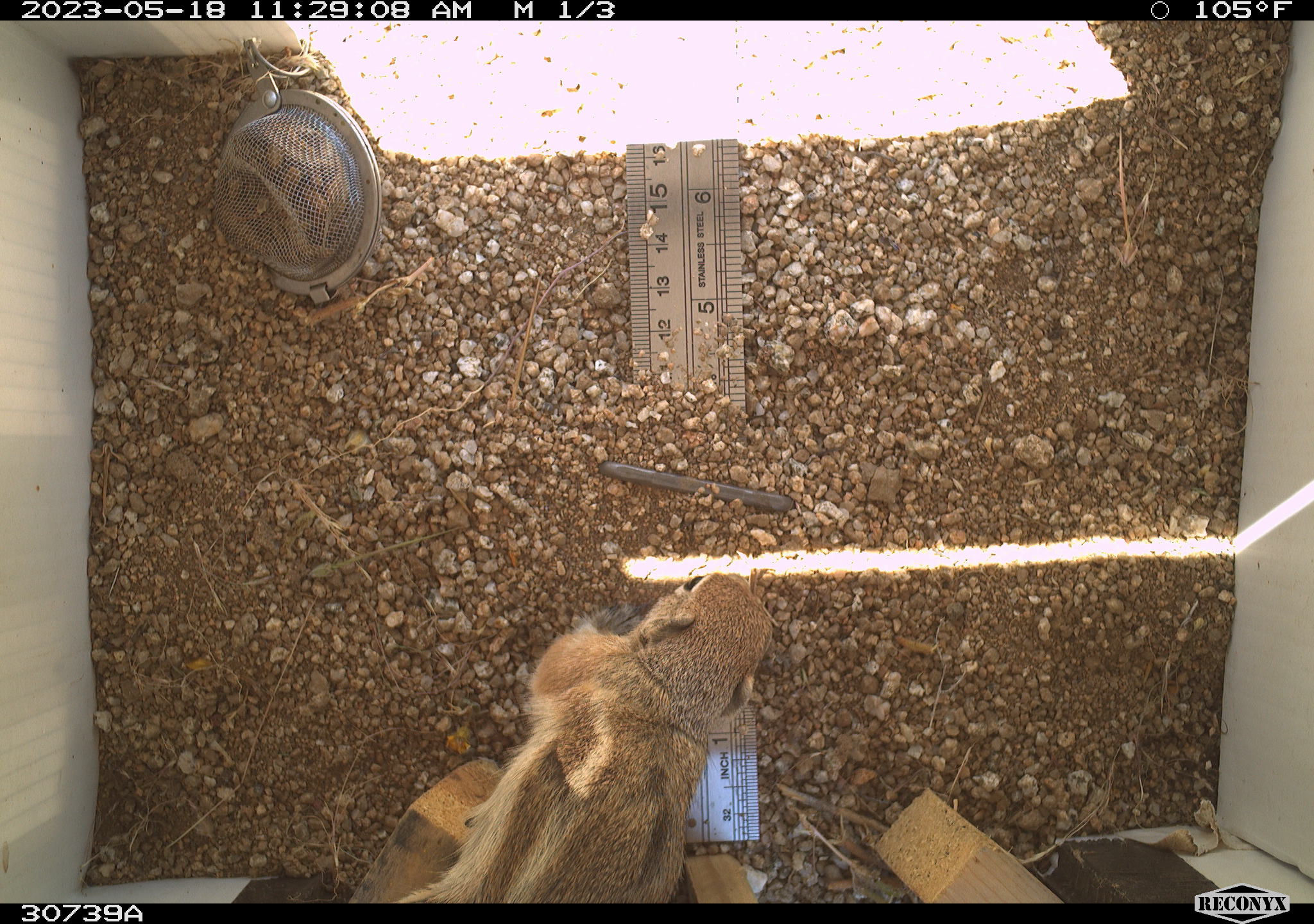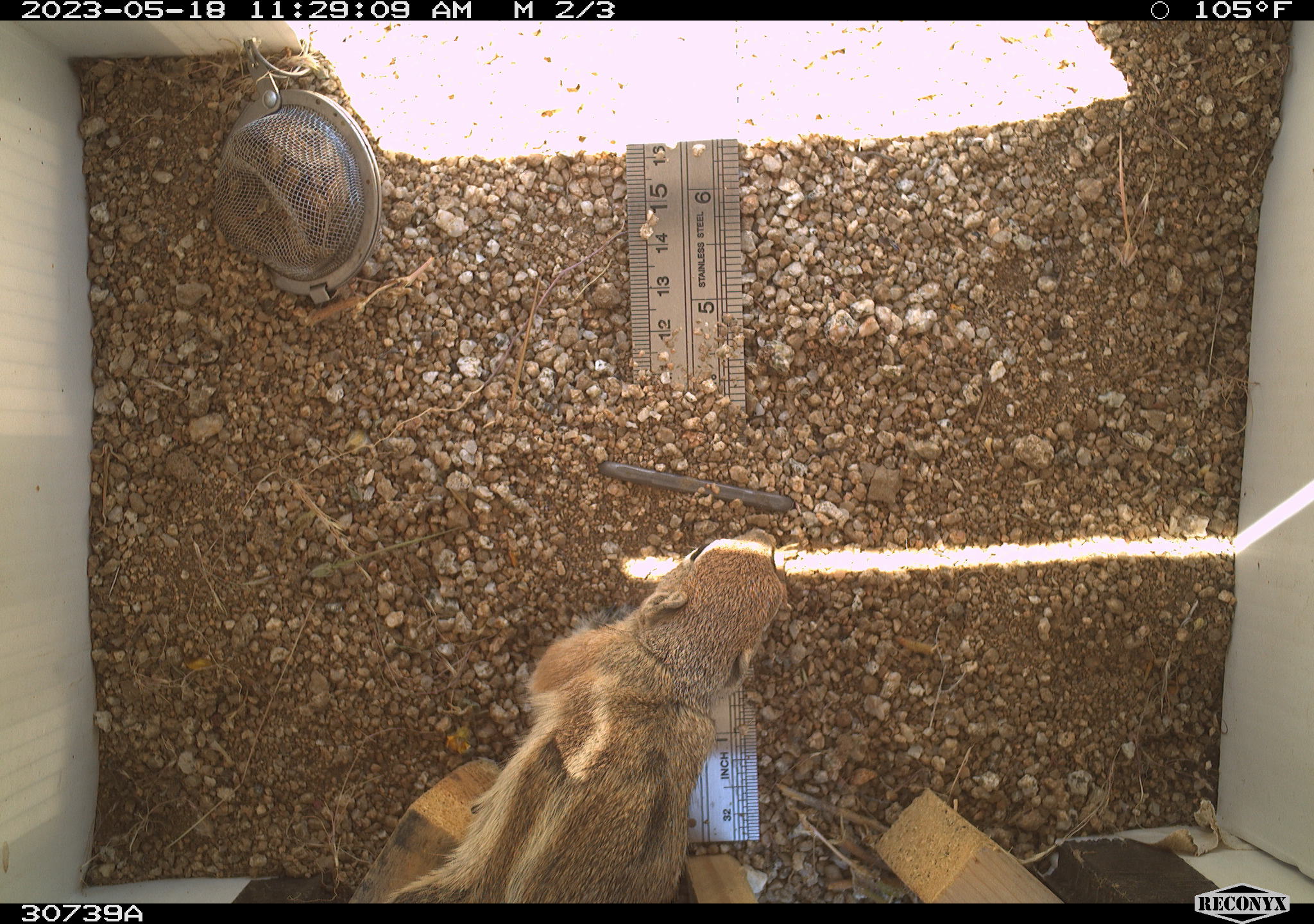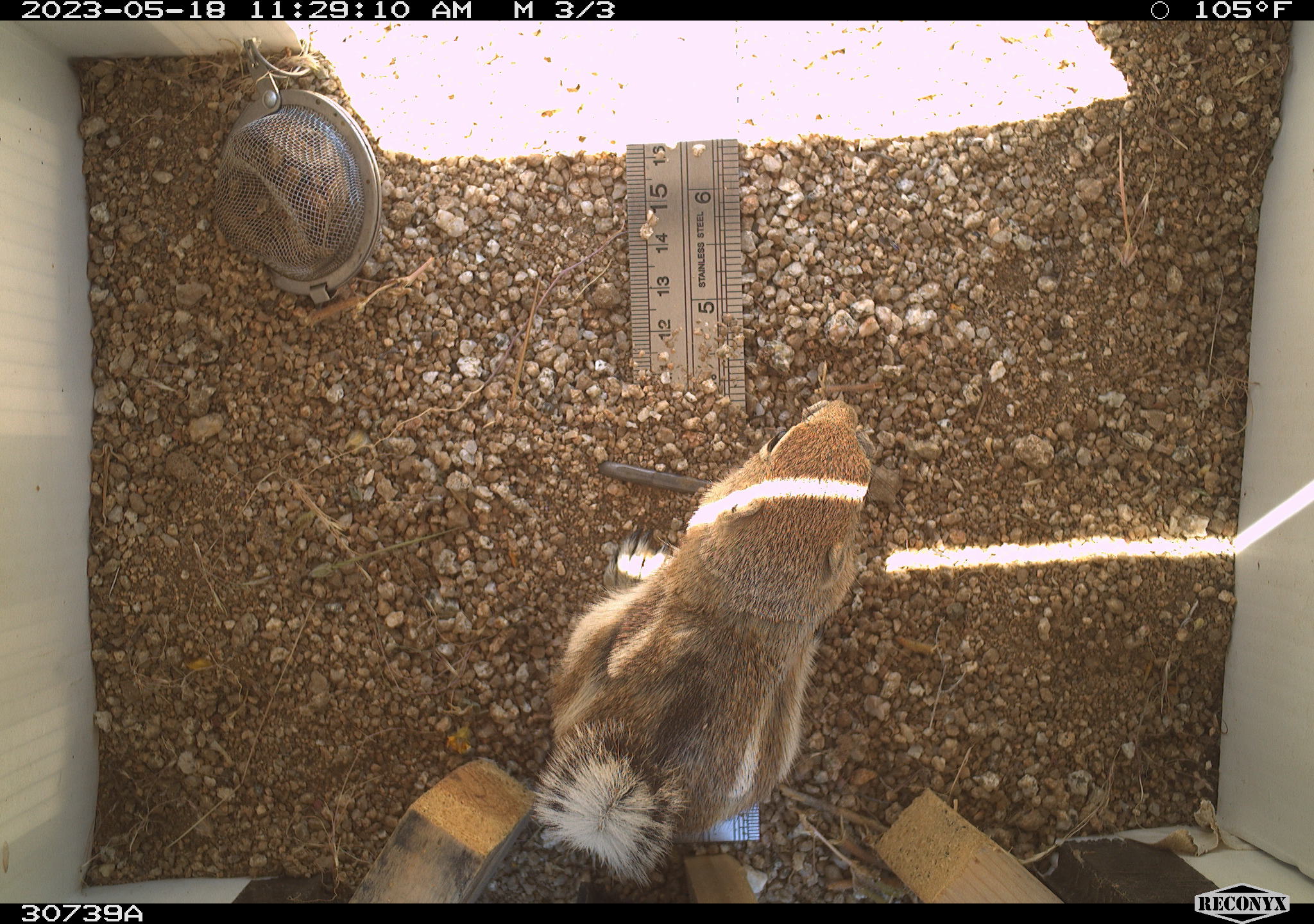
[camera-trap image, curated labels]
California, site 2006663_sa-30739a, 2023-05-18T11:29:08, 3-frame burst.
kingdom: Animalia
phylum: Chordata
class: Mammalia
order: Rodentia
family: Sciuridae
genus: Ammospermophilus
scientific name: Ammospermophilus leucurus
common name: white-tailed antelope squirrel